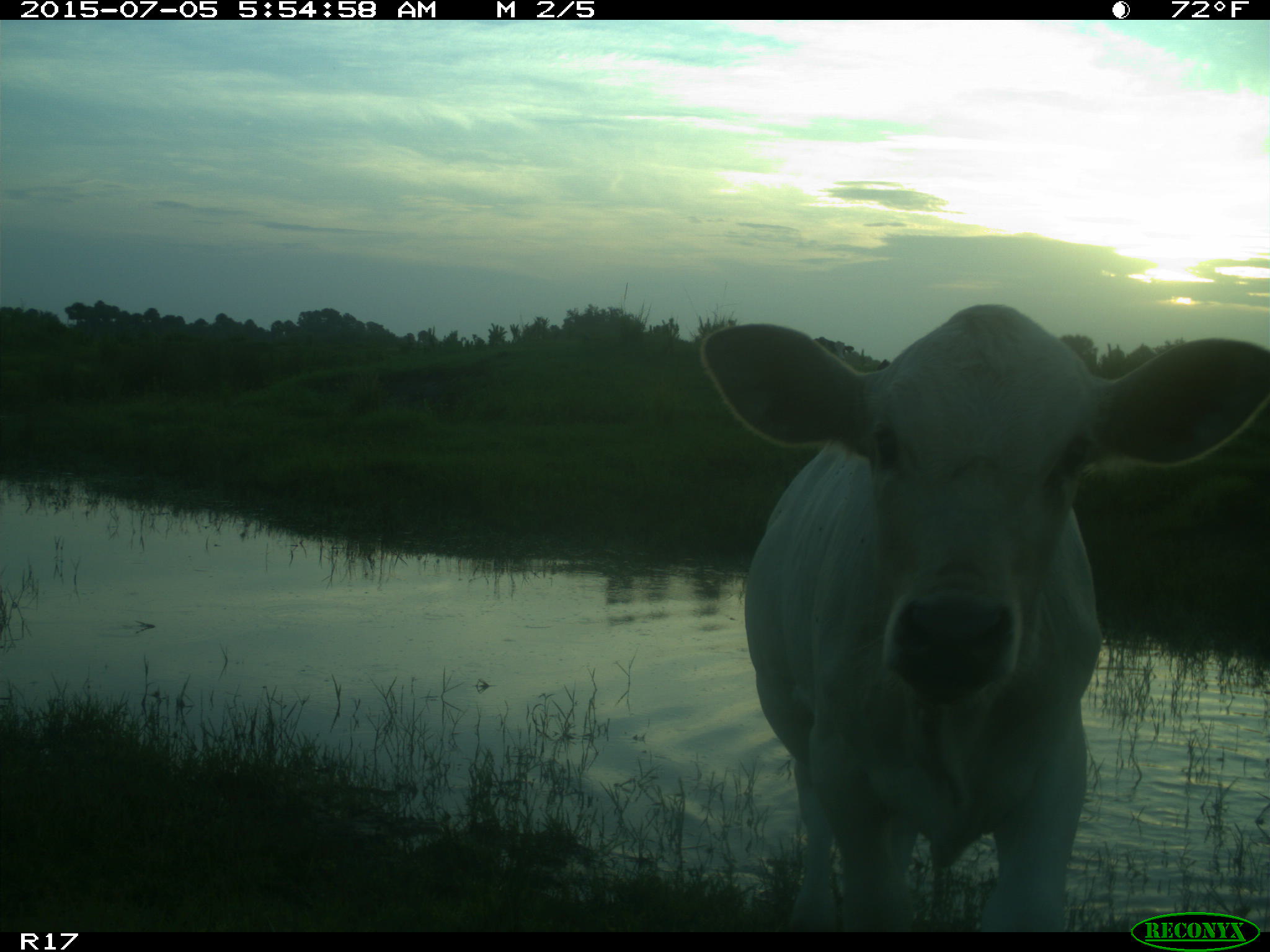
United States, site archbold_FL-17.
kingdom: Animalia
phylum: Chordata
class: Mammalia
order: Artiodactyla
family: Bovidae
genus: Bos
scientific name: Bos taurus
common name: domestic cow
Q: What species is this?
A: Bos taurus (domestic cow).